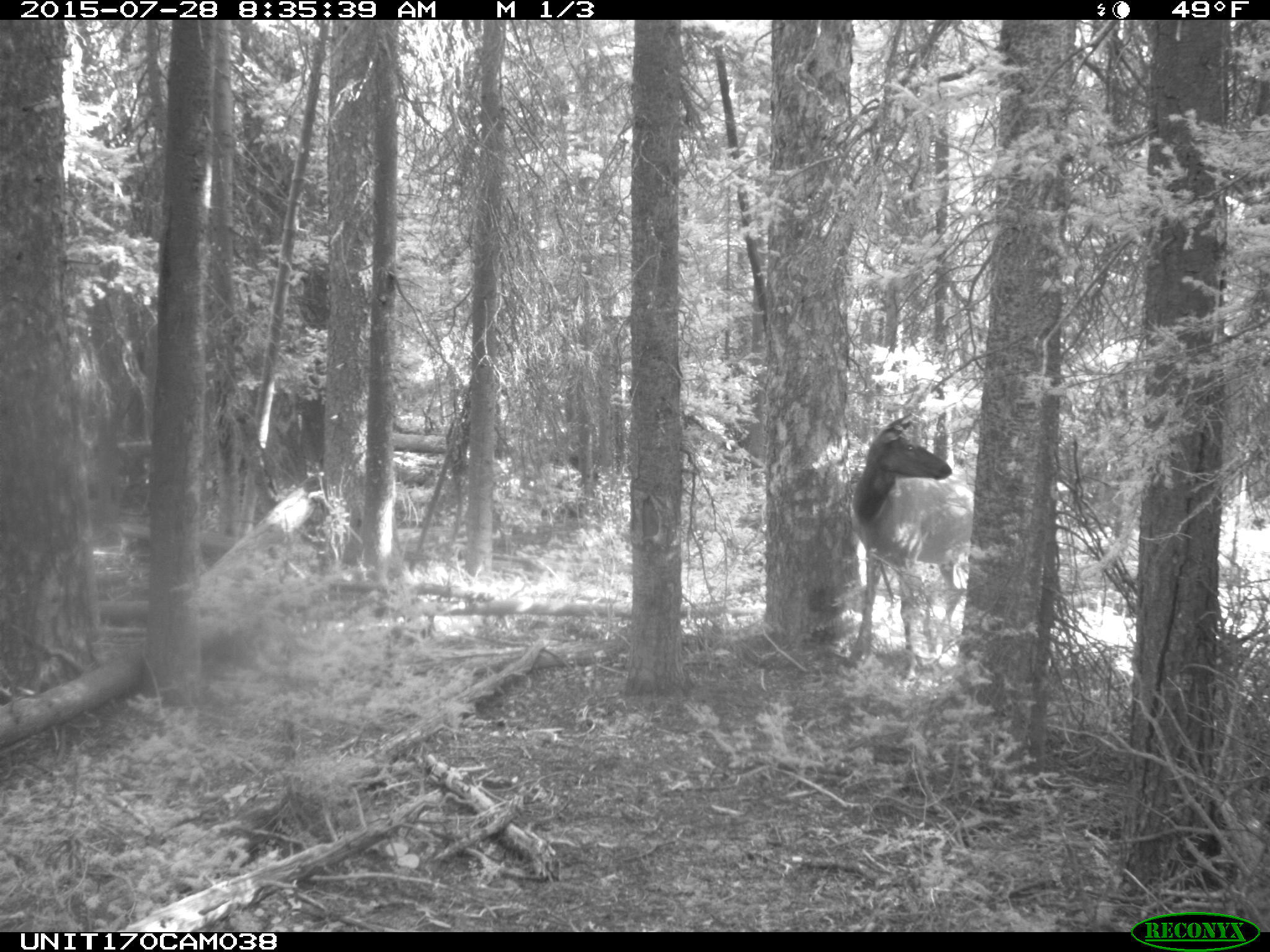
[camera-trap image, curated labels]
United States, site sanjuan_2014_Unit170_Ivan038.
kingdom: Animalia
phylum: Chordata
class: Mammalia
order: Artiodactyla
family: Cervidae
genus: Cervus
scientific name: Cervus elaphus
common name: red deer